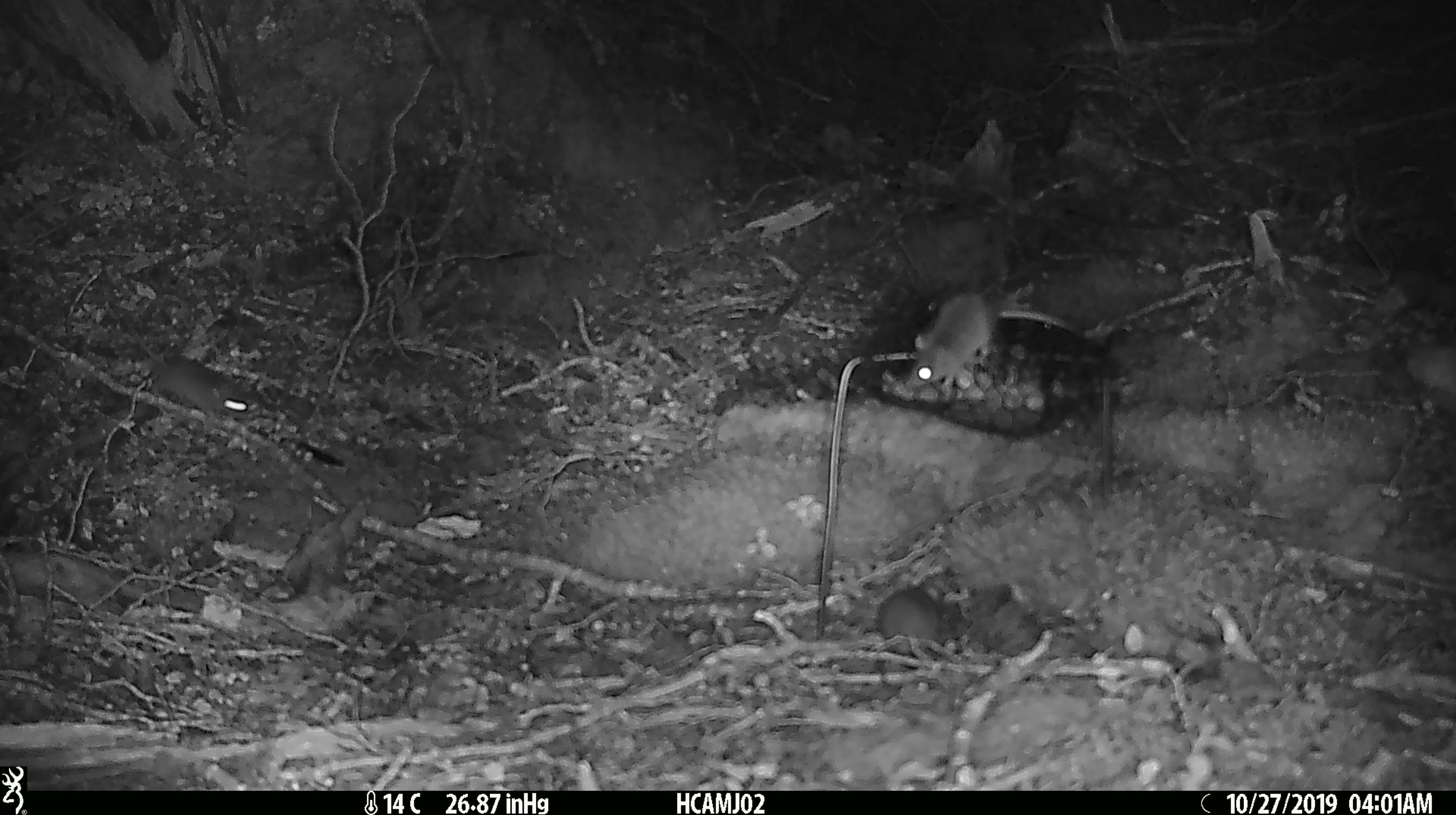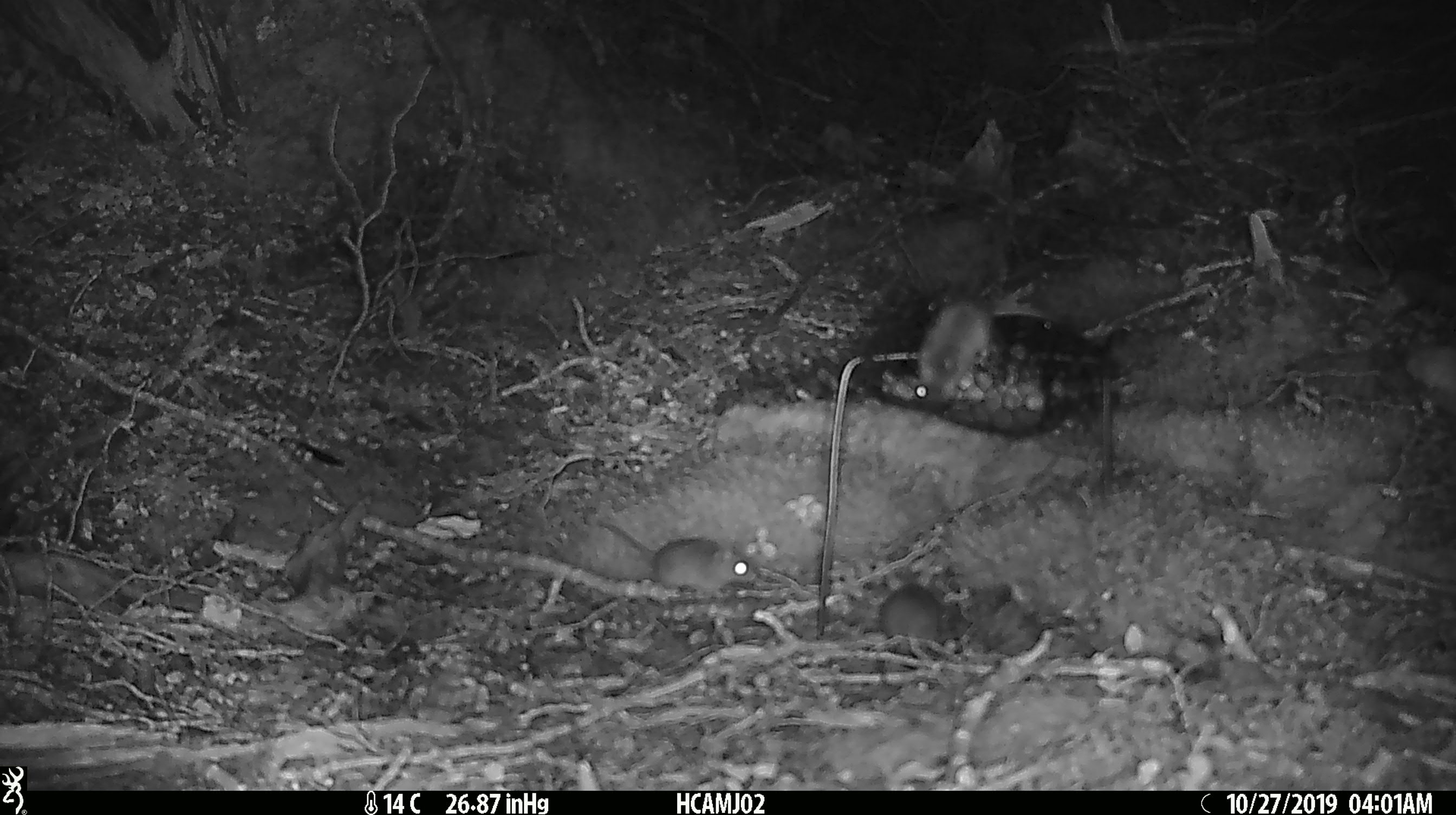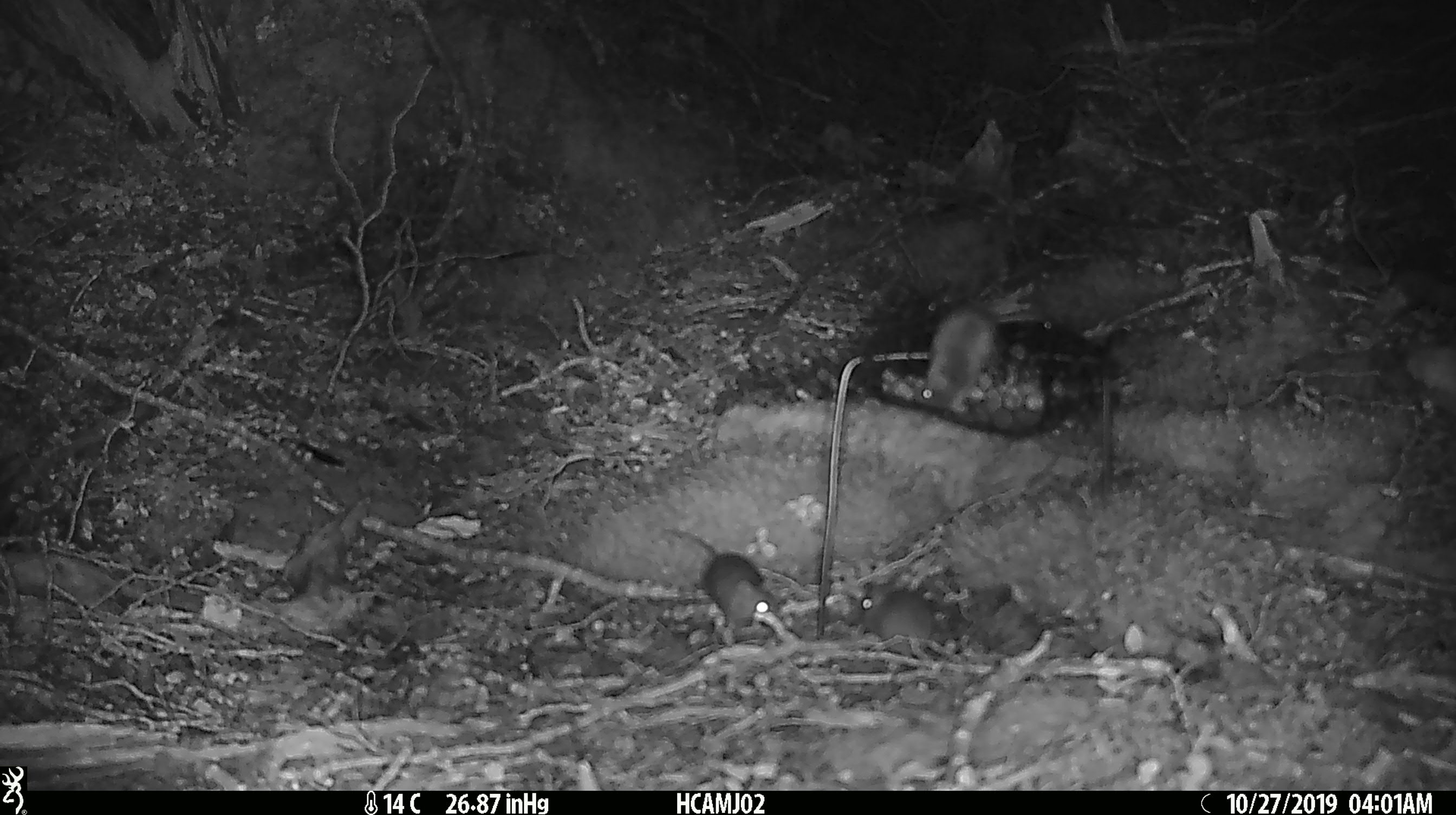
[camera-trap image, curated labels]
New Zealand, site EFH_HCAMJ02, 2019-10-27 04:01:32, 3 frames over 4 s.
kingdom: Animalia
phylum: Chordata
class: Mammalia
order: Rodentia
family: Muridae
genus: Mus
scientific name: Mus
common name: mouse